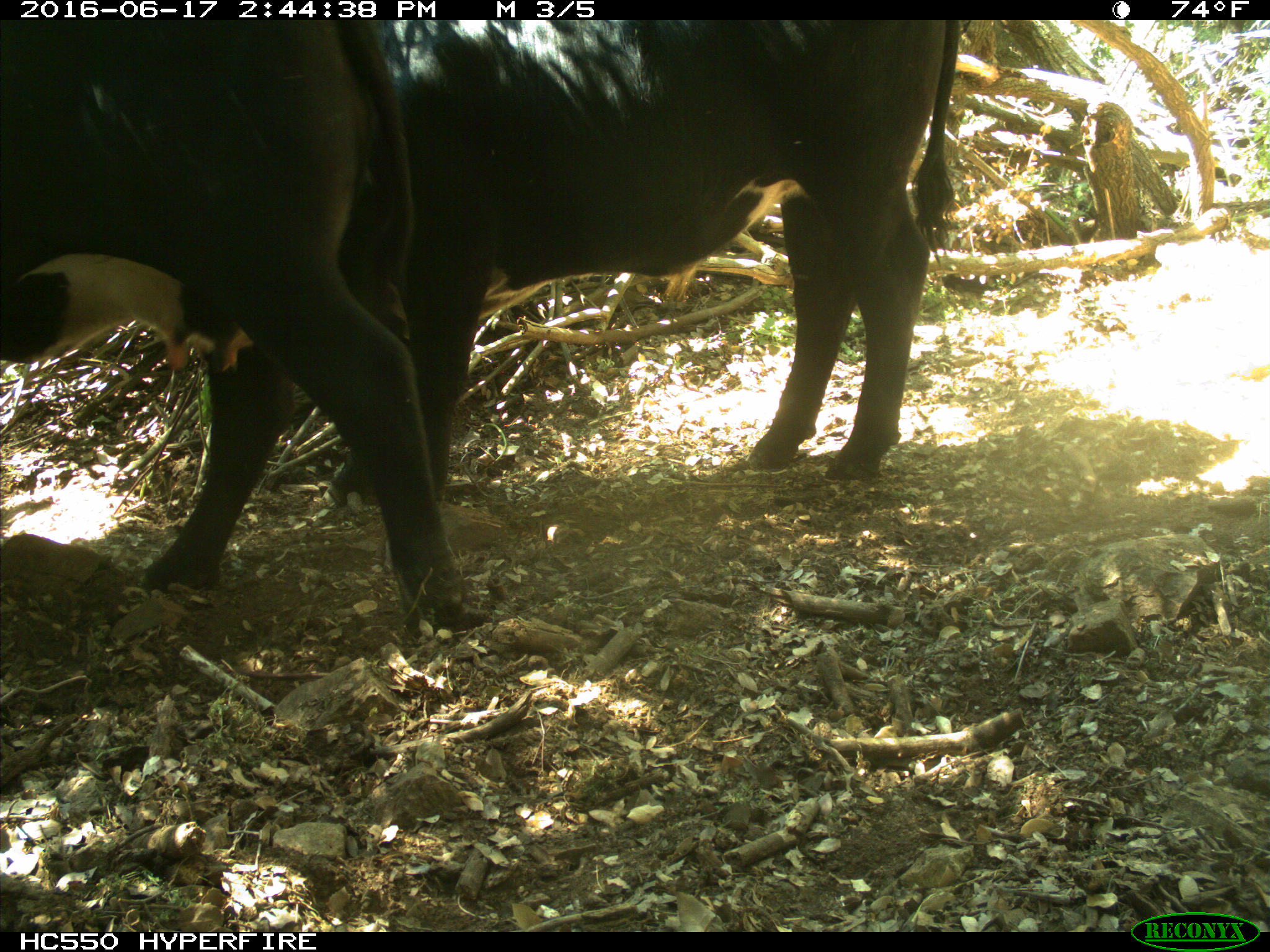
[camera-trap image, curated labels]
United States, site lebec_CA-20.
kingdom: Animalia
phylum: Chordata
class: Mammalia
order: Artiodactyla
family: Bovidae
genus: Bos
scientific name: Bos taurus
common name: domestic cow